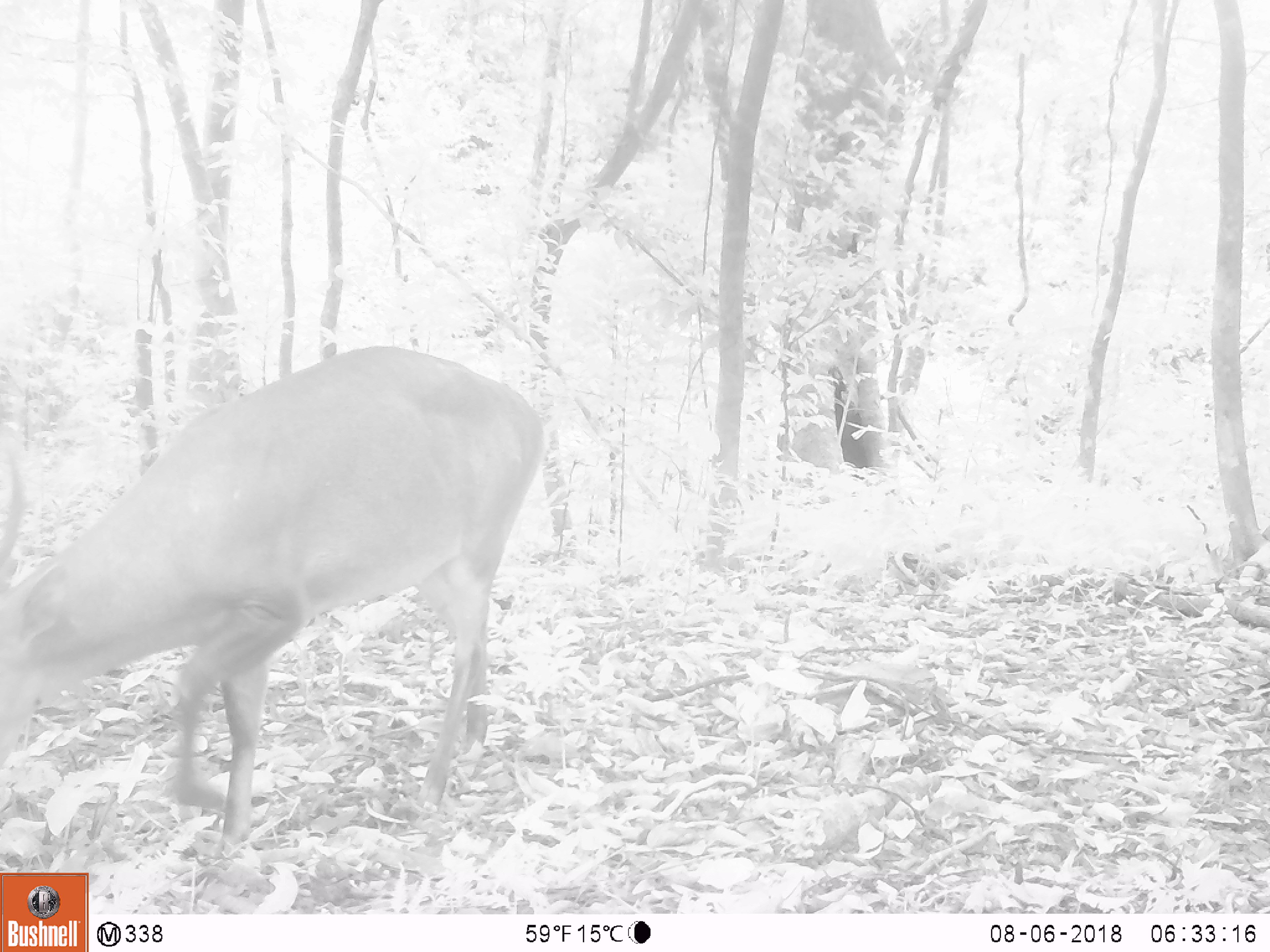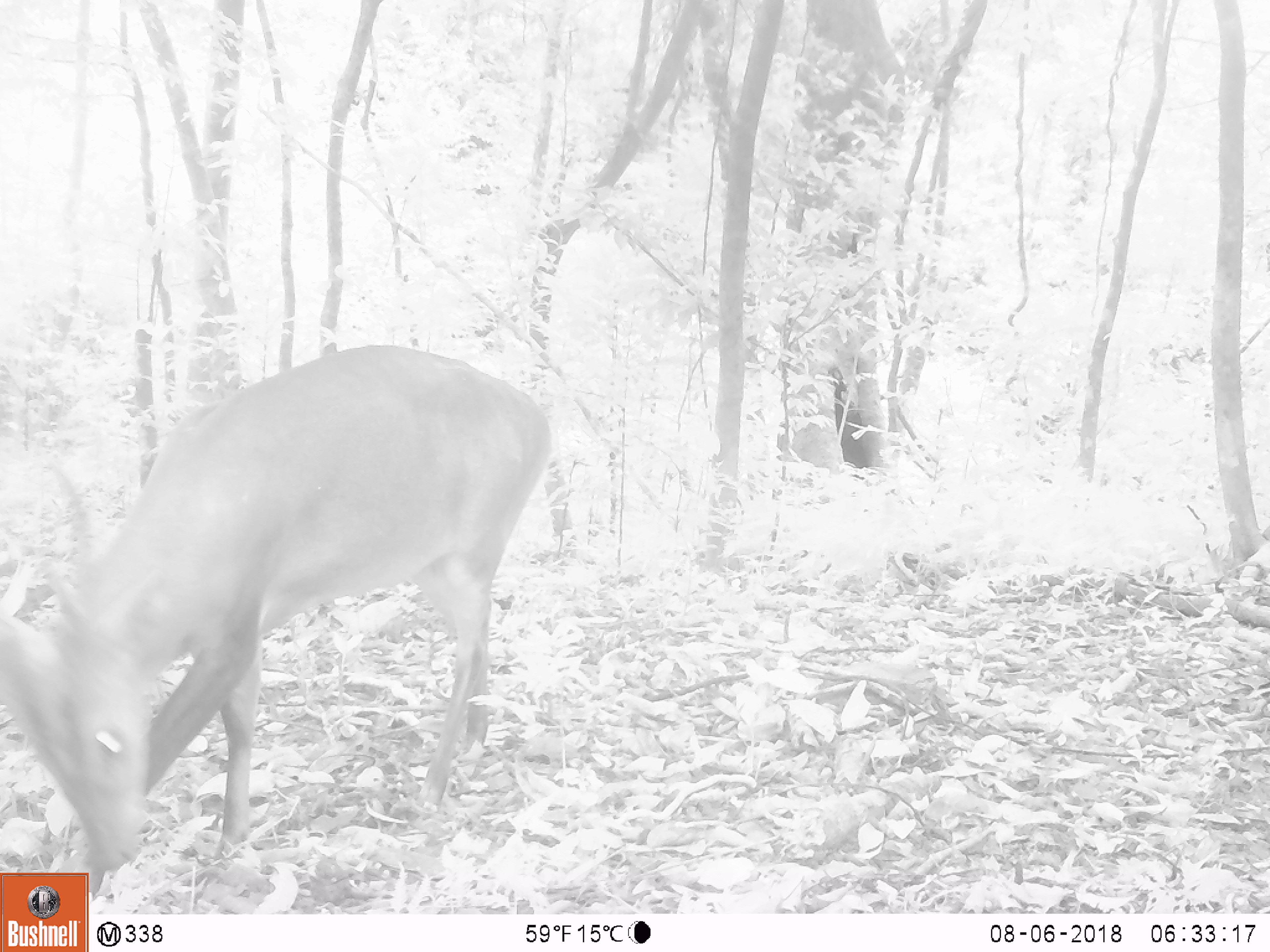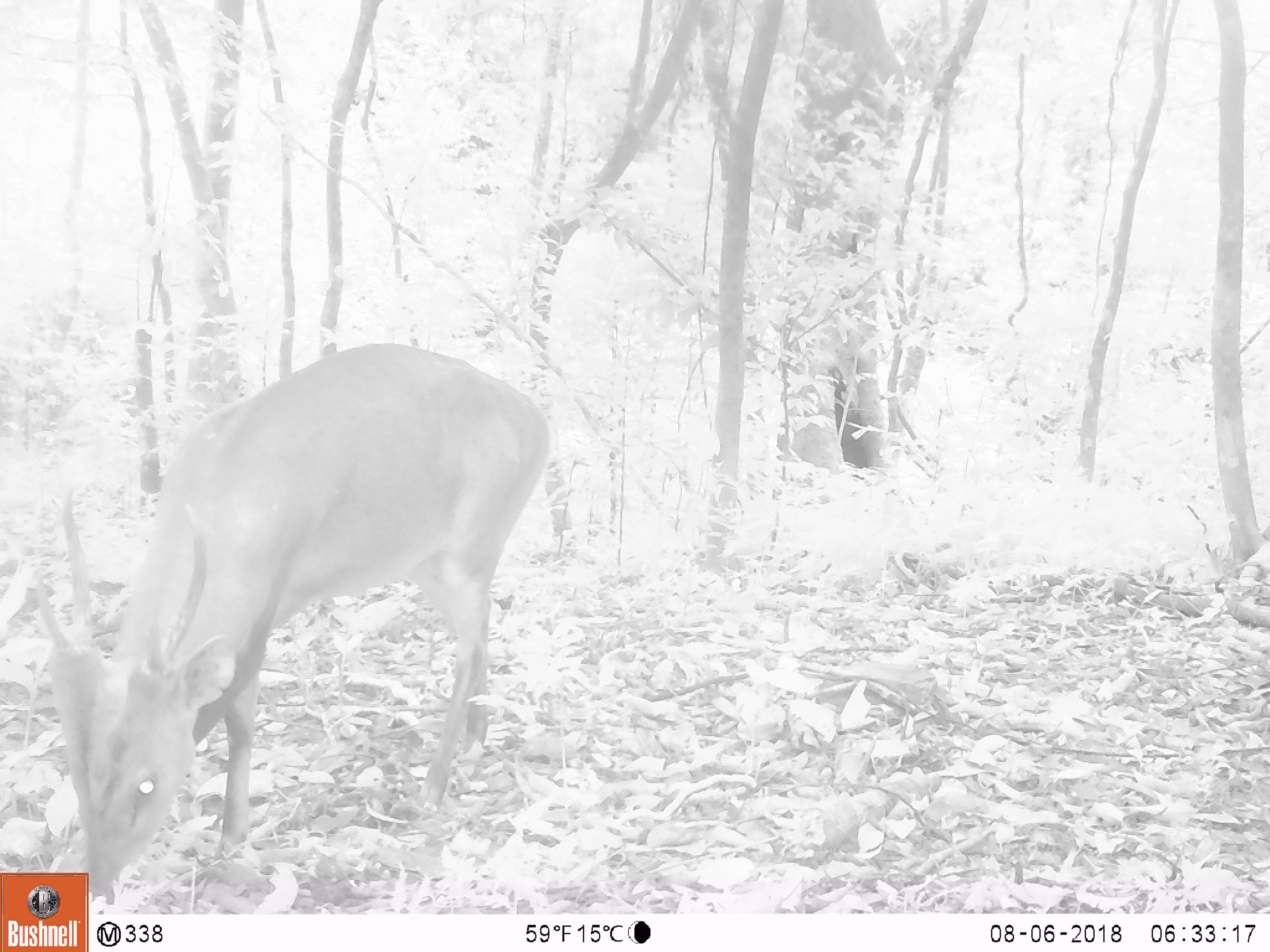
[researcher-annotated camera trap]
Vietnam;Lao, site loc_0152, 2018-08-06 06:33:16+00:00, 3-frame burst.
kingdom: Animalia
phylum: Chordata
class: Mammalia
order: Artiodactyla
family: Cervidae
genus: Muntiacus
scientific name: Muntiacus vuquangensis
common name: large-antlered muntjac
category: large antlered muntjac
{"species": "large antlered muntjac (large-antlered muntjac) (Muntiacus vuquangensis)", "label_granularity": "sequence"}